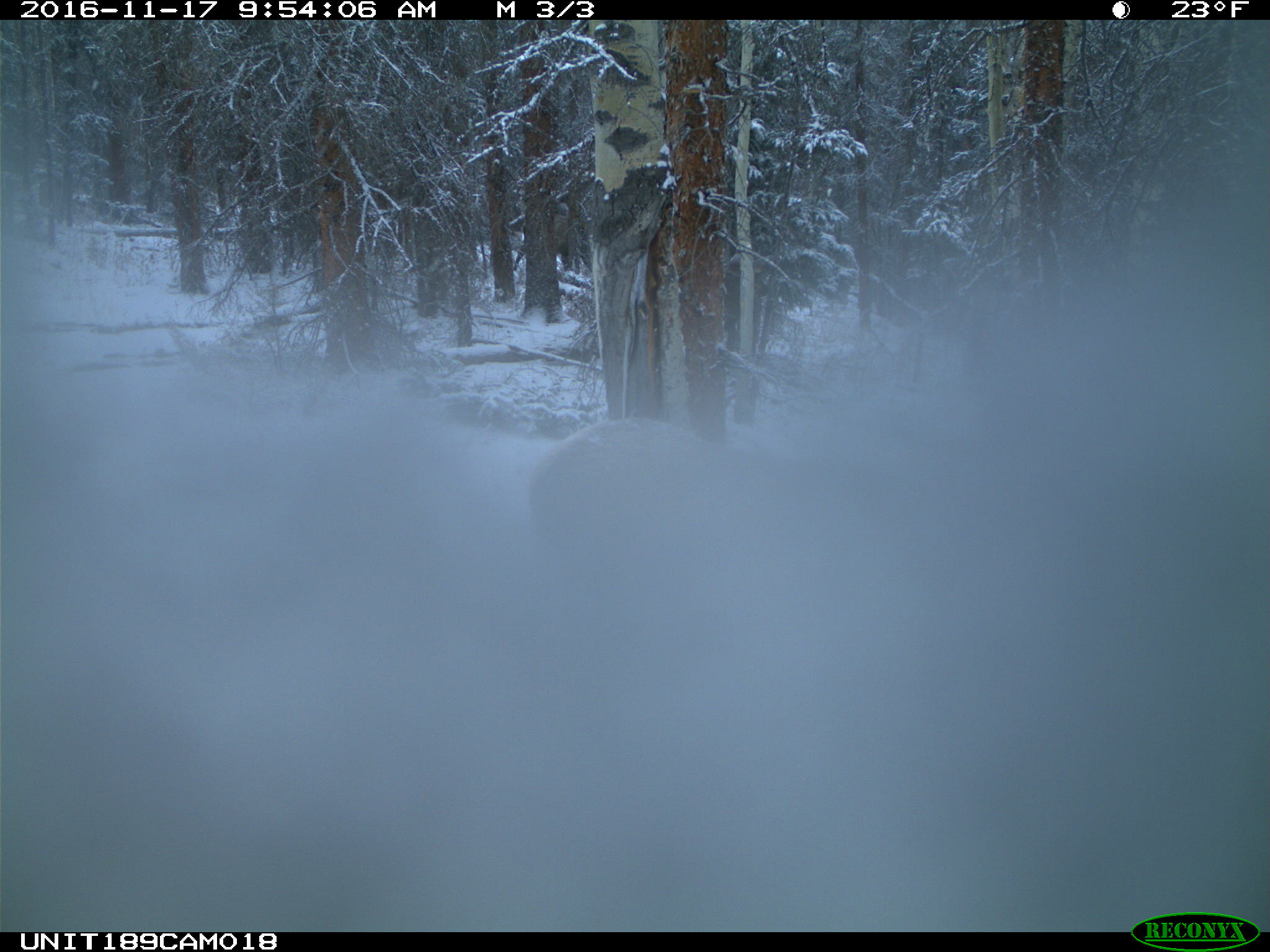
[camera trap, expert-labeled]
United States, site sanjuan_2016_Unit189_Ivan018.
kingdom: Animalia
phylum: Chordata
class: Mammalia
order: Artiodactyla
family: Cervidae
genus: Cervus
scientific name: Cervus elaphus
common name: red deer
Cervus elaphus (red deer).